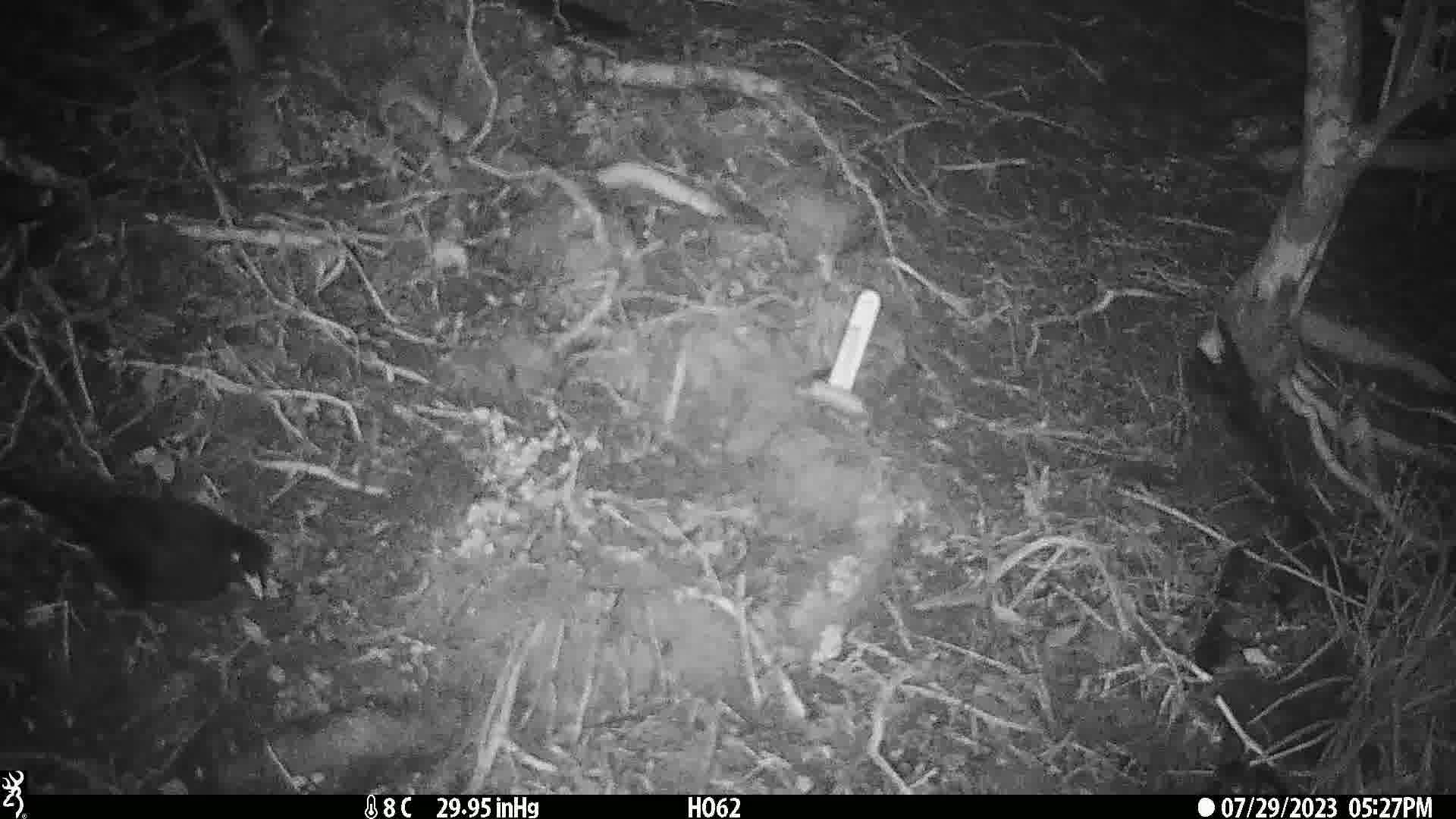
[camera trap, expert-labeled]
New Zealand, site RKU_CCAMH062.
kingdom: Animalia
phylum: Chordata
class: Aves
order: Passeriformes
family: Turdidae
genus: Turdus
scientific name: Turdus merula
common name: eurasian blackbird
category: blackbird